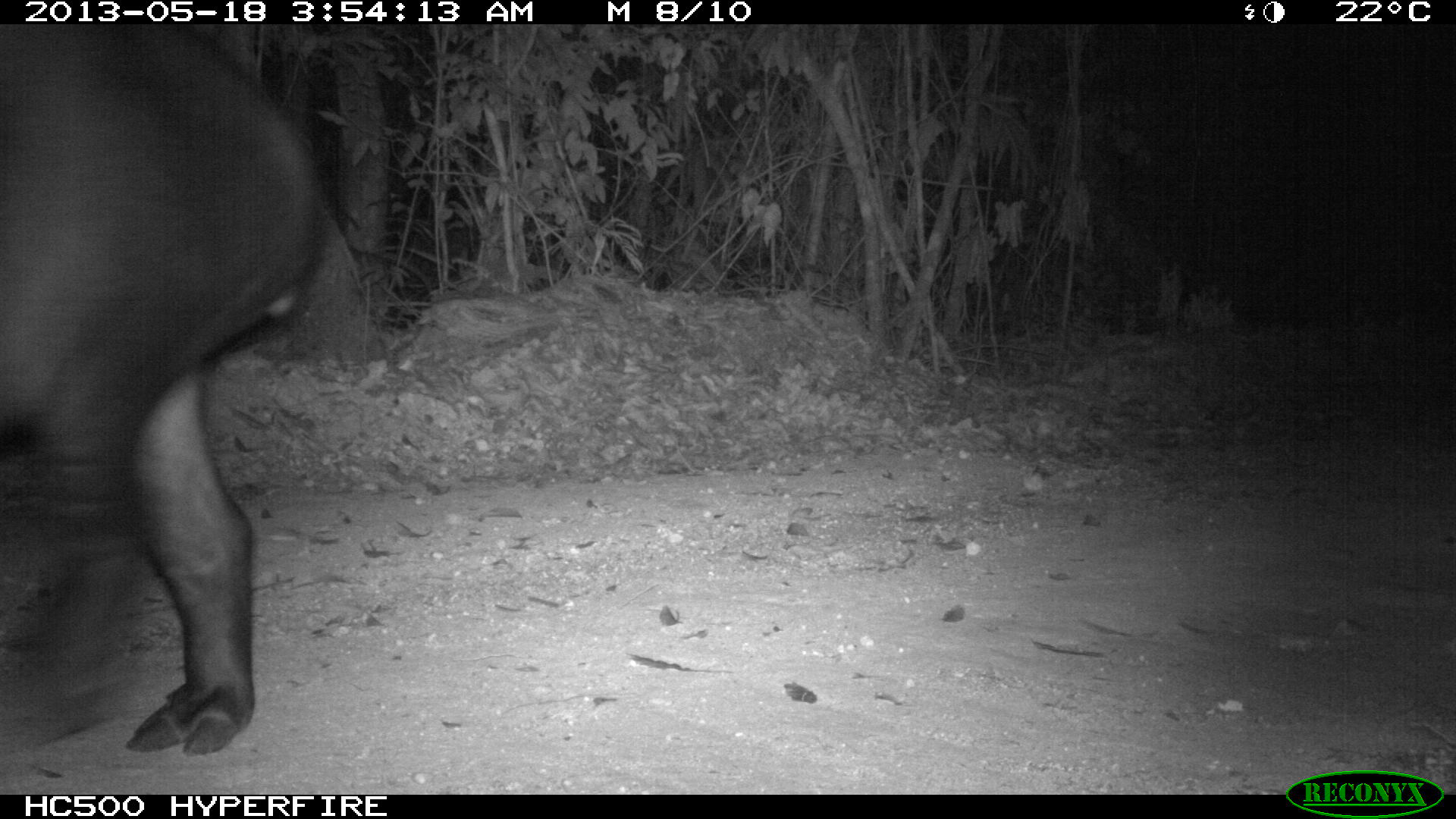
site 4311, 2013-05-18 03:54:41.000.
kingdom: Animalia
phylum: Chordata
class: Mammalia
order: Perissodactyla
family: Tapiridae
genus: Tapirus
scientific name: Tapirus bairdii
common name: baird's tapir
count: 1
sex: female